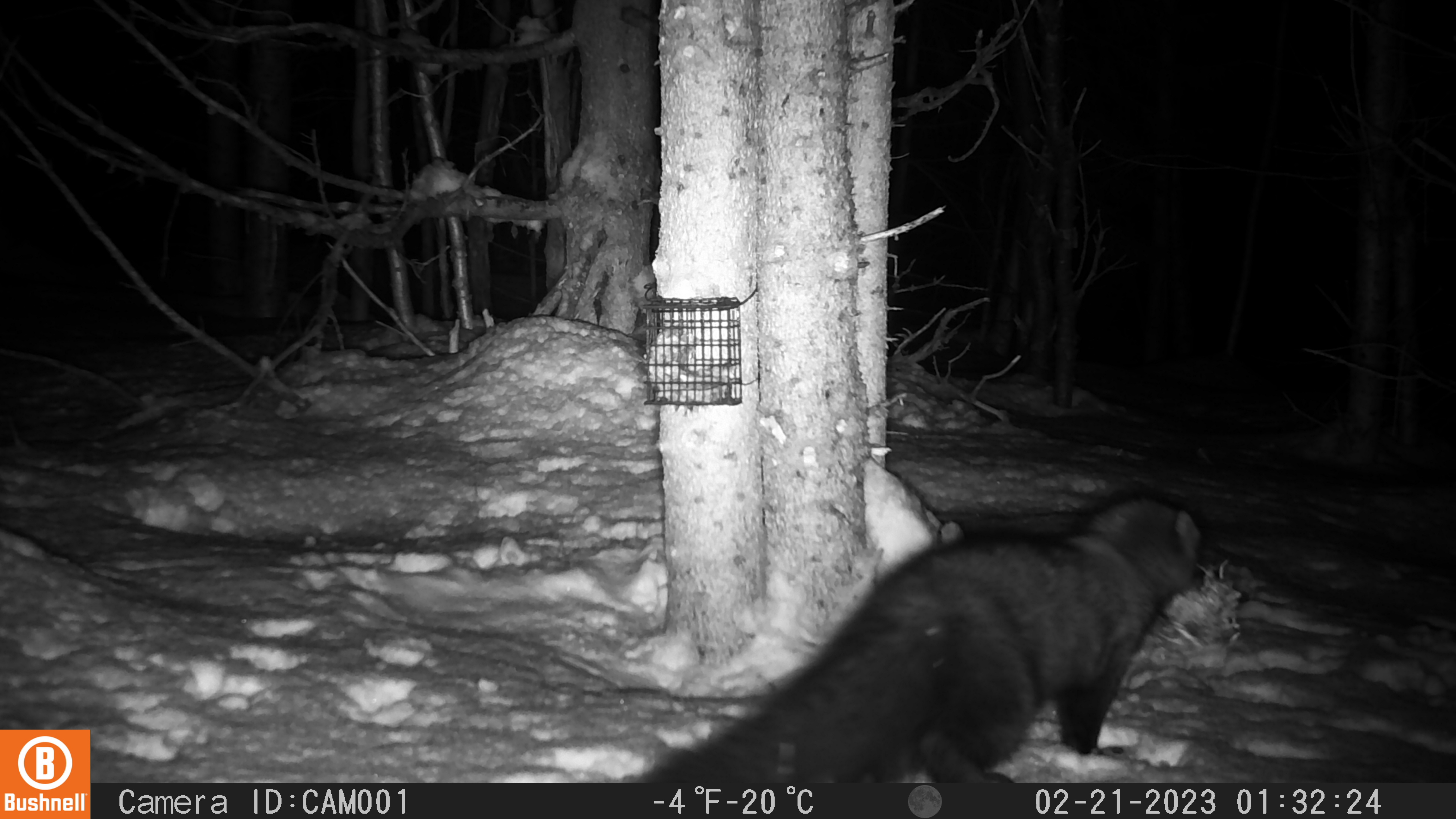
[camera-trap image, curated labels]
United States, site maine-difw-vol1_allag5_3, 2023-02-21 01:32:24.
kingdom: Animalia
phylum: Chordata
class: Mammalia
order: Carnivora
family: Mustelidae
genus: Pekania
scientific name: Pekania pennanti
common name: fisher